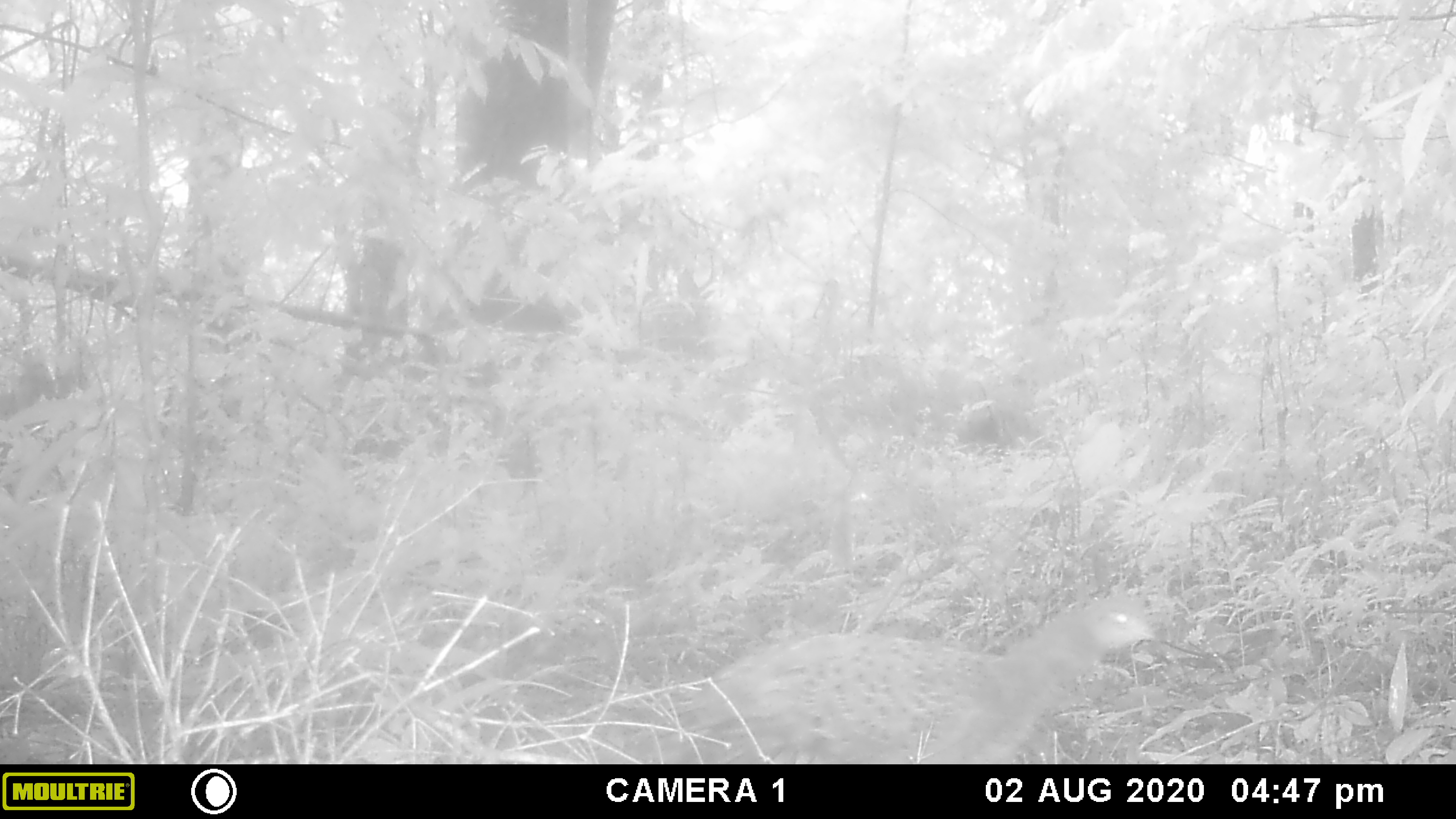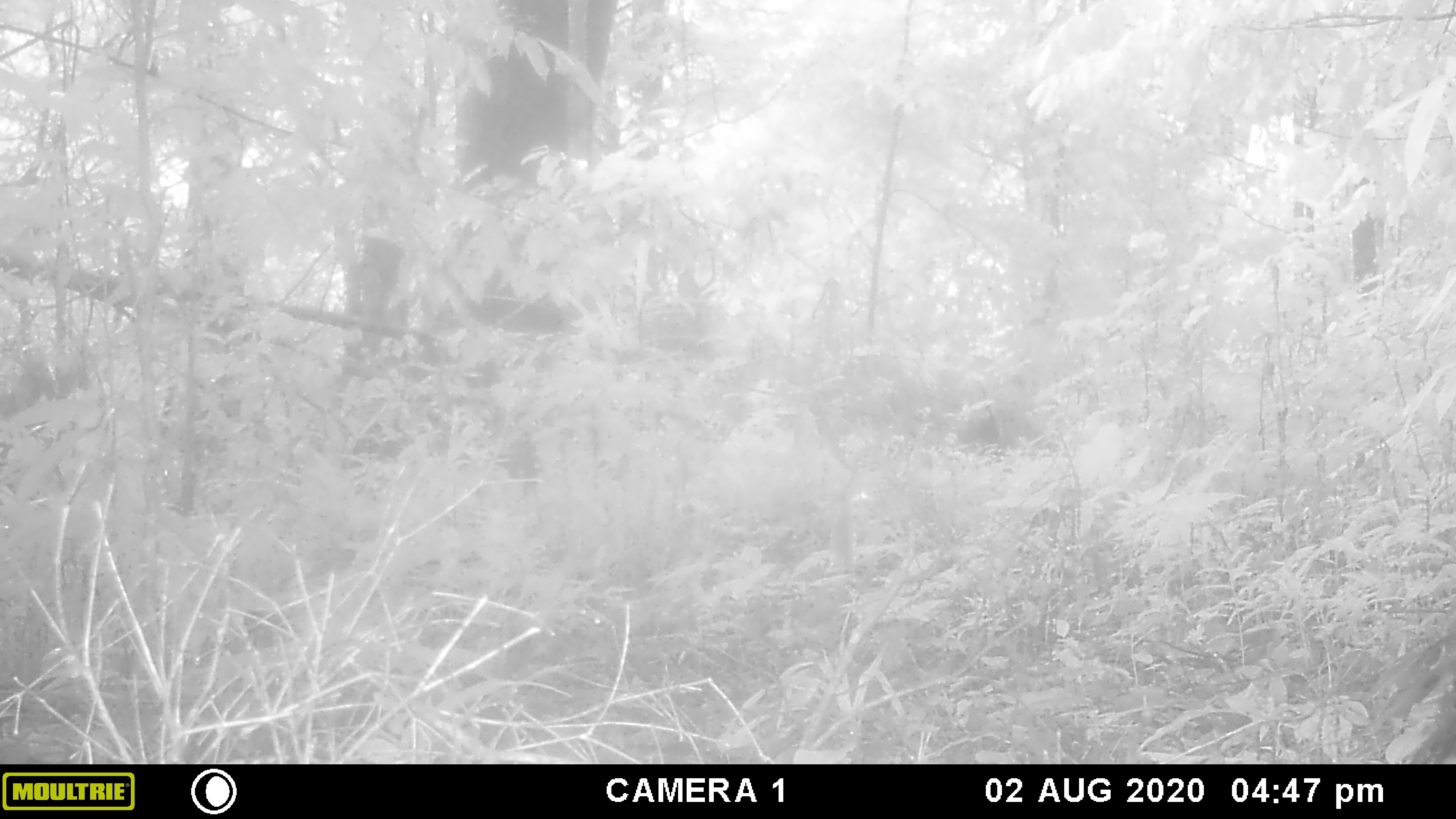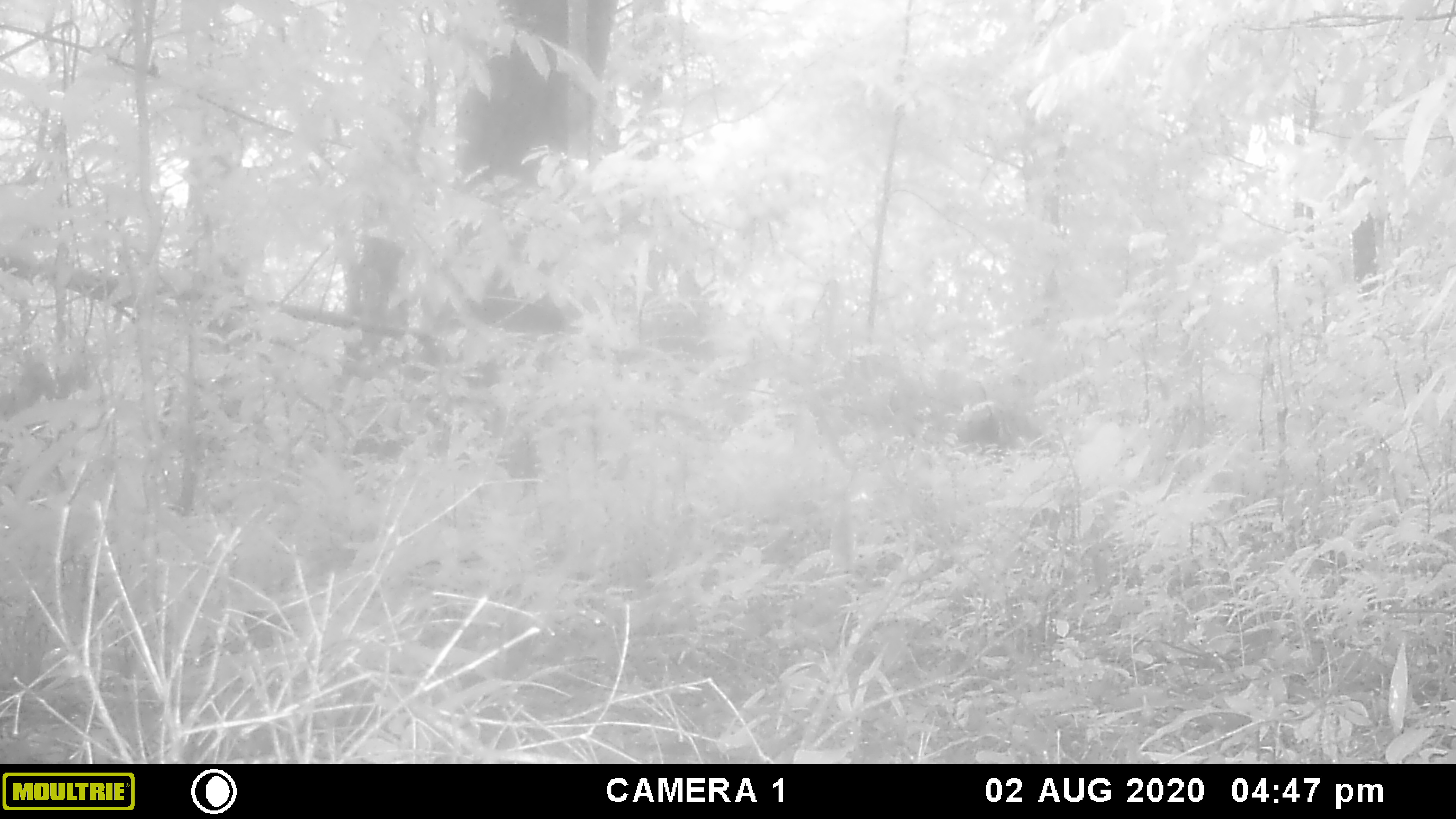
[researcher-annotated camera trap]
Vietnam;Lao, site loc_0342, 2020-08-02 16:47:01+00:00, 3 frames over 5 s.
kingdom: Animalia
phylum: Chordata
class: Aves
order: Galliformes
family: Phasianidae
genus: Polyplectron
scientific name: Polyplectron bicalcaratum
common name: gray peacock-pheasant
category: grey peacock pheasant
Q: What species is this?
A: Grey peacock pheasant (gray peacock-pheasant) (Polyplectron bicalcaratum).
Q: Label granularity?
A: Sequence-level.